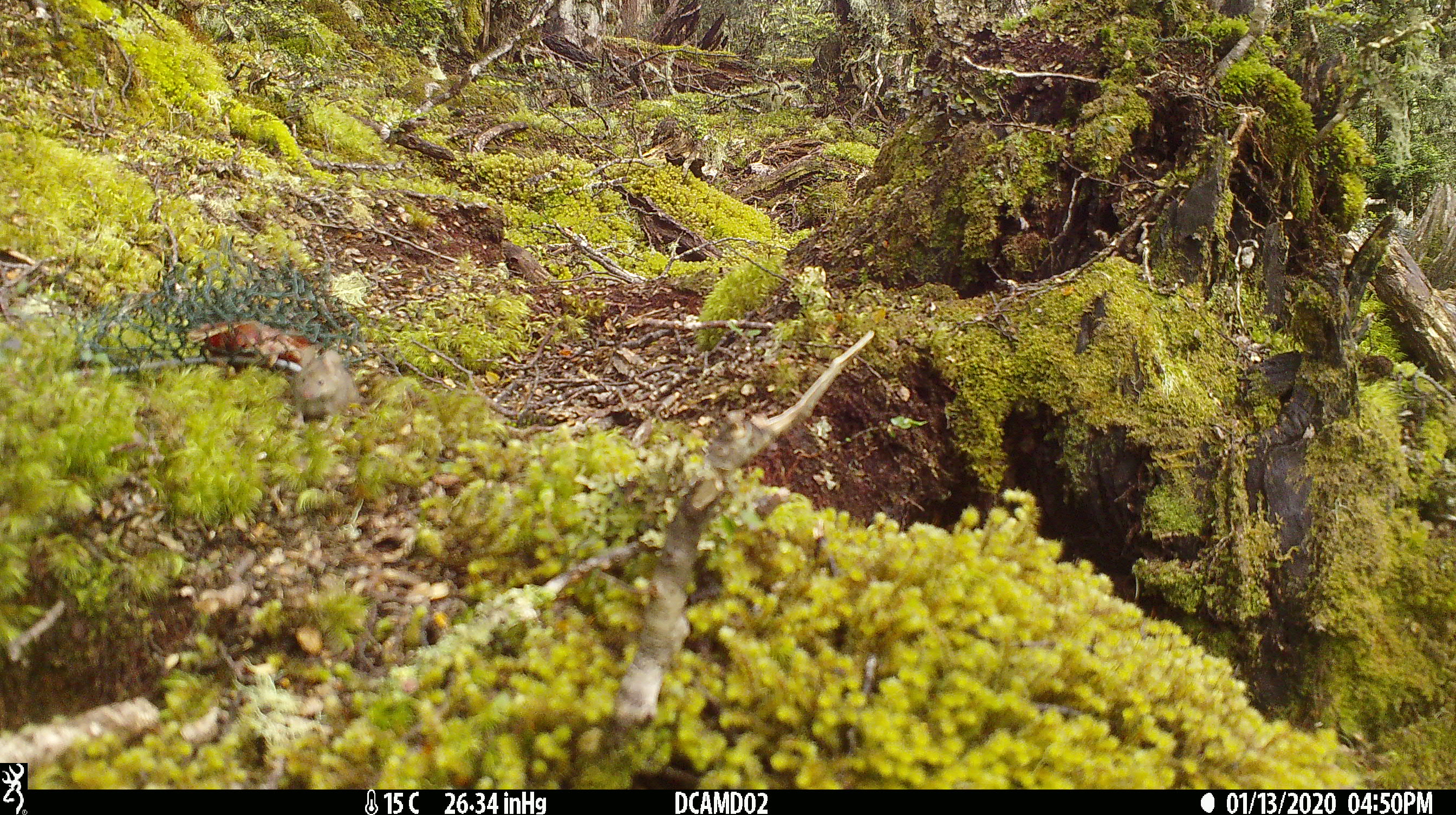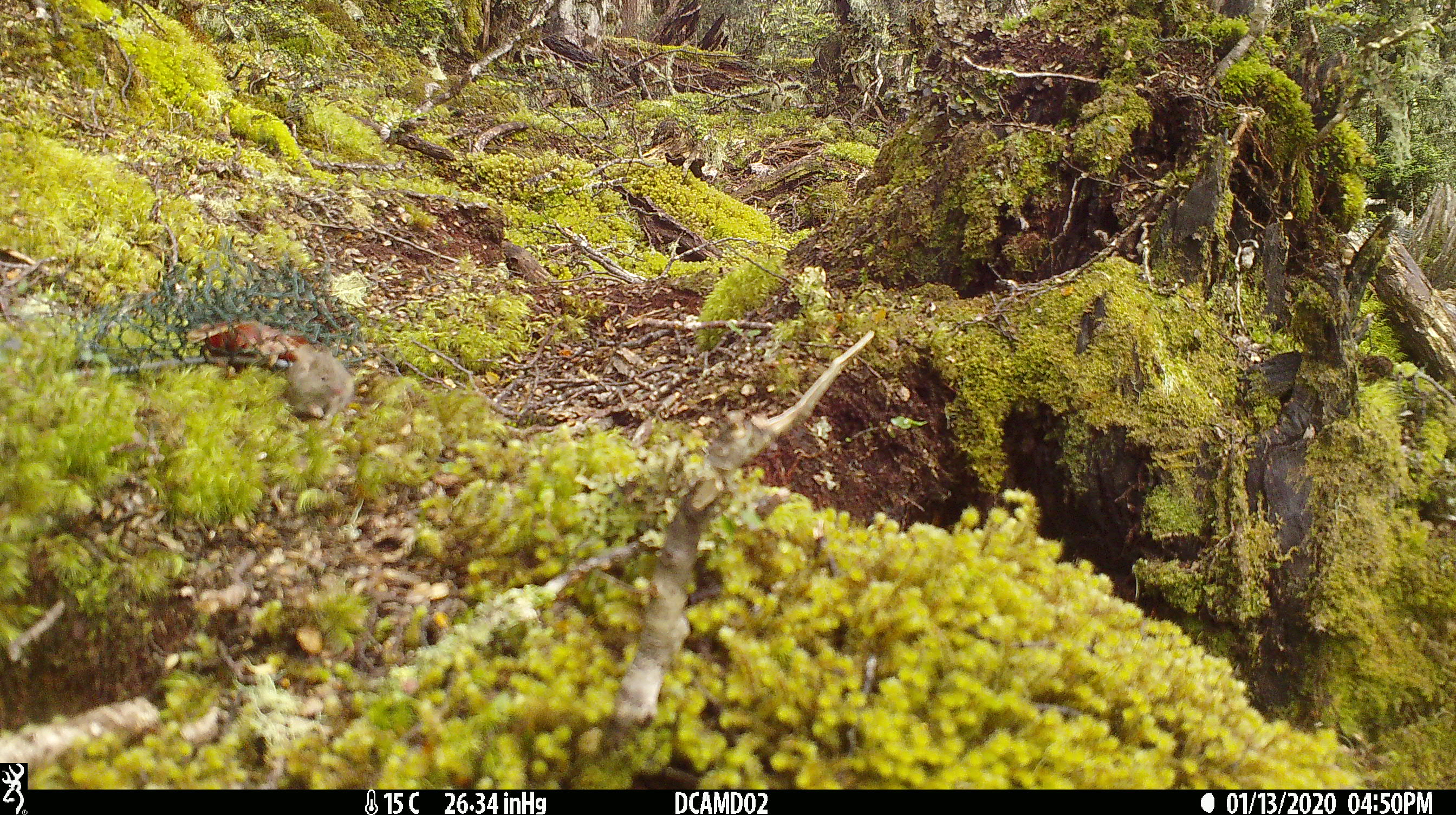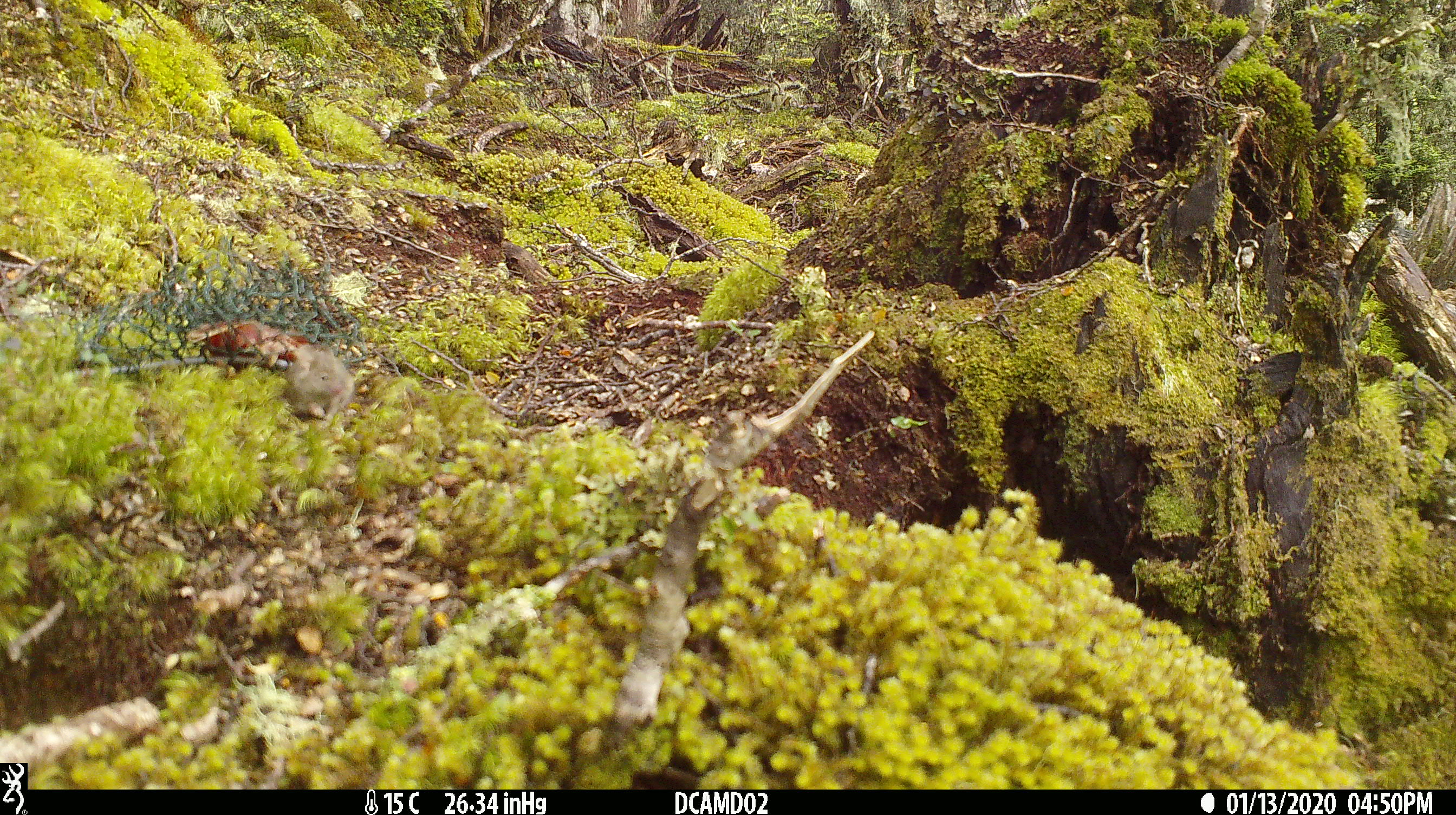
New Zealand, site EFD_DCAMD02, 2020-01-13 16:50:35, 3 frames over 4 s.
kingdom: Animalia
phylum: Chordata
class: Mammalia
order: Rodentia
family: Muridae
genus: Mus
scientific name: Mus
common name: mouse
Mouse (Mus).